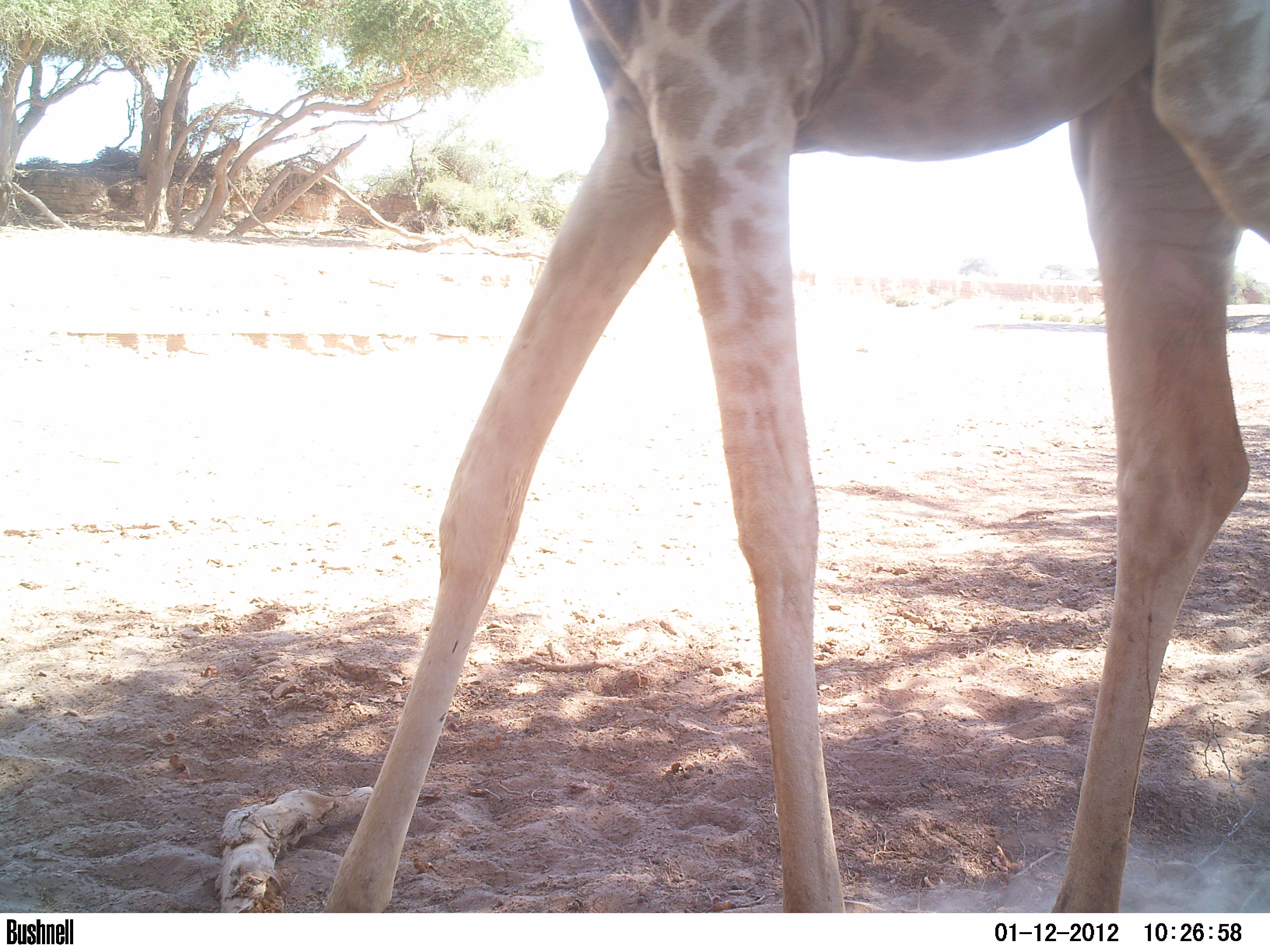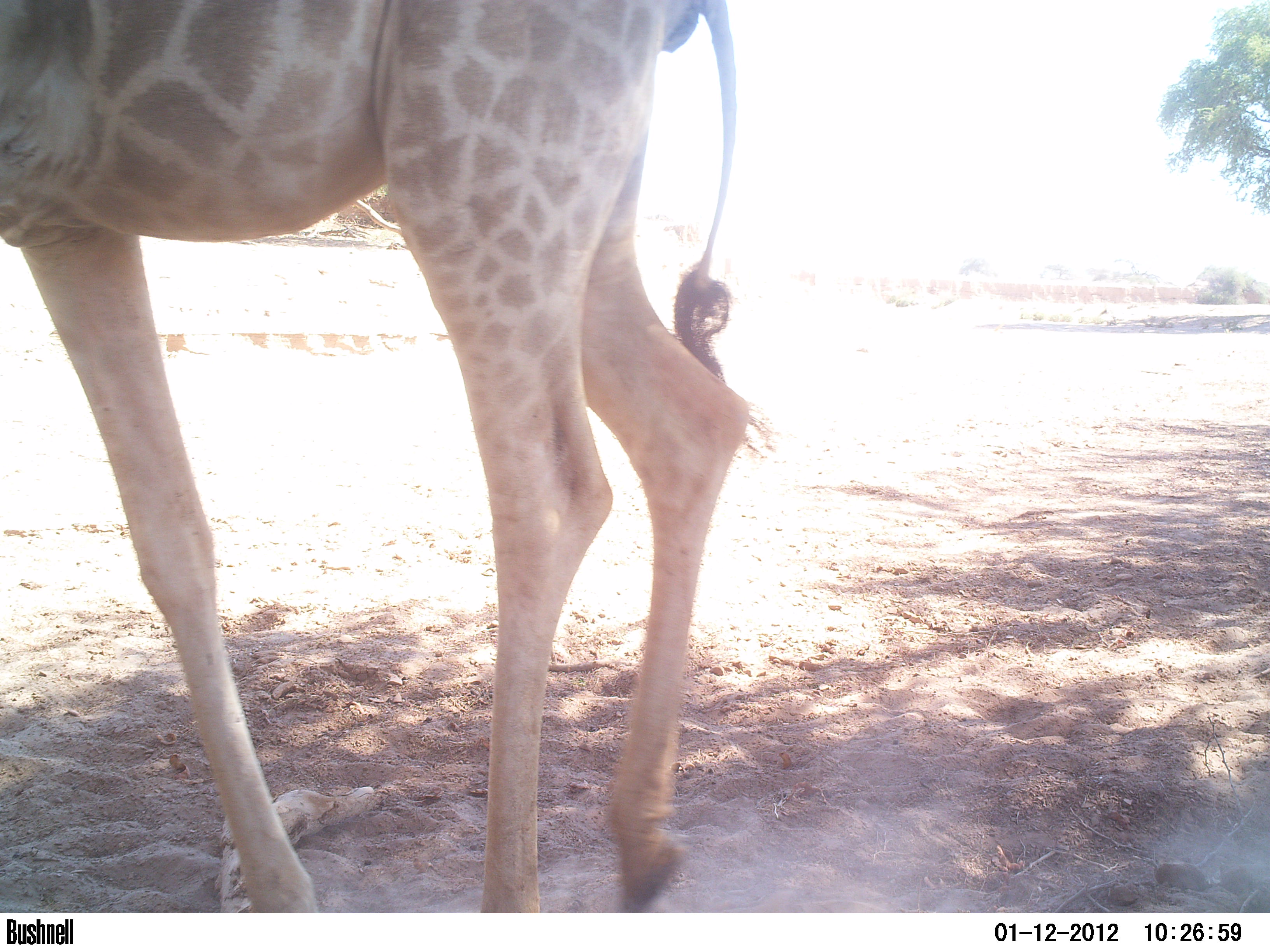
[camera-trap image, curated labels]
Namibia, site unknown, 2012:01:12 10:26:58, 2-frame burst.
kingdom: Animalia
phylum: Chordata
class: Mammalia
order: Artiodactyla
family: Giraffidae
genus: Giraffa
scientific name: Giraffa camelopardalis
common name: giraffe